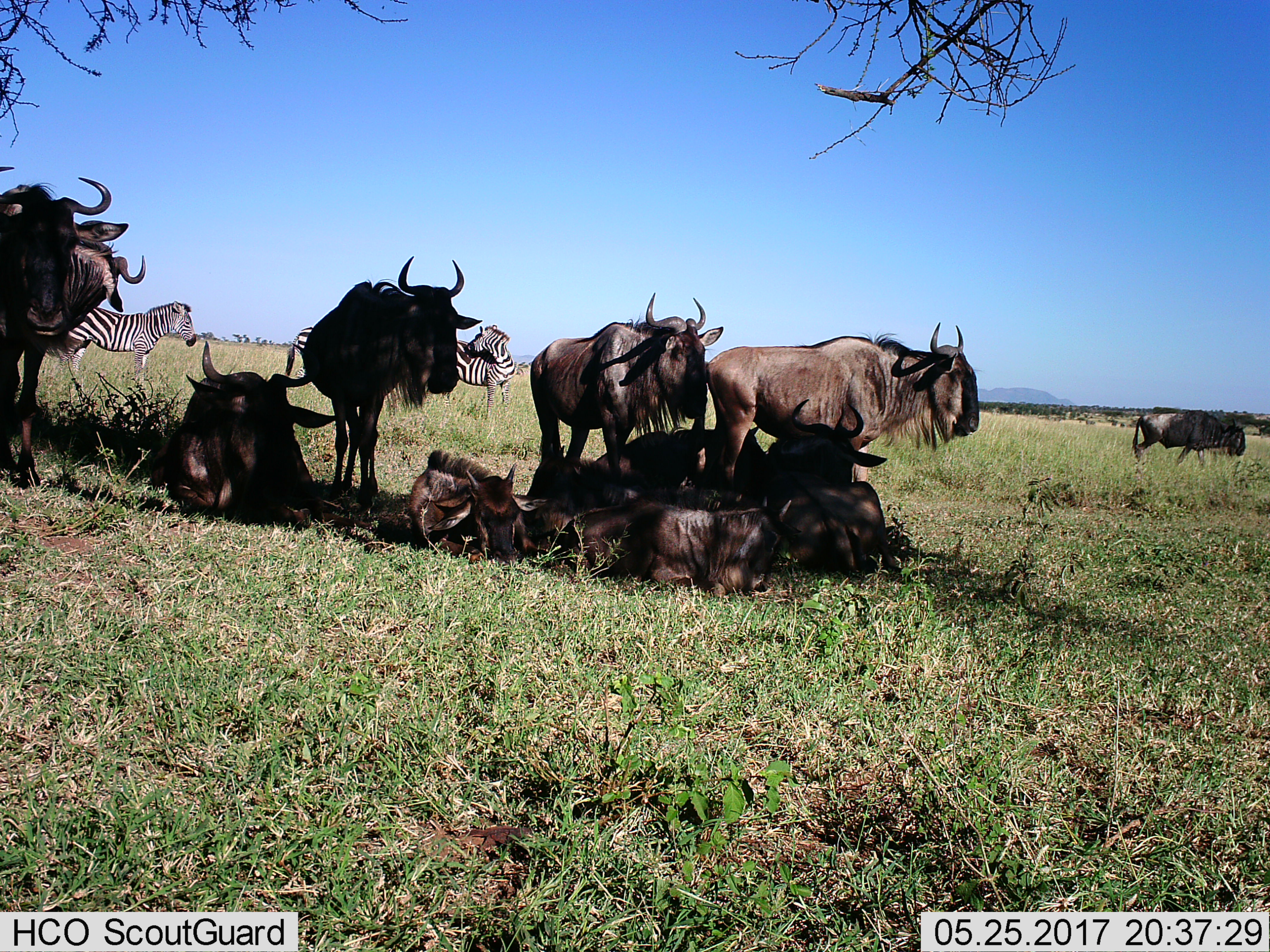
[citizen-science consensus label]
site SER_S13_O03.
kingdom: Animalia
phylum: Chordata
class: Mammalia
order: Artiodactyla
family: Bovidae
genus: Connochaetes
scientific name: Connochaetes taurinus taurinus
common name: blue wildebeest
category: wildebeestblue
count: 11-50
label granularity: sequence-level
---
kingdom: Animalia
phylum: Chordata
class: Mammalia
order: Perissodactyla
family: Equidae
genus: Equus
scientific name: Equus quagga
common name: plains zebra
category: zebraplains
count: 3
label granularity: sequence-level